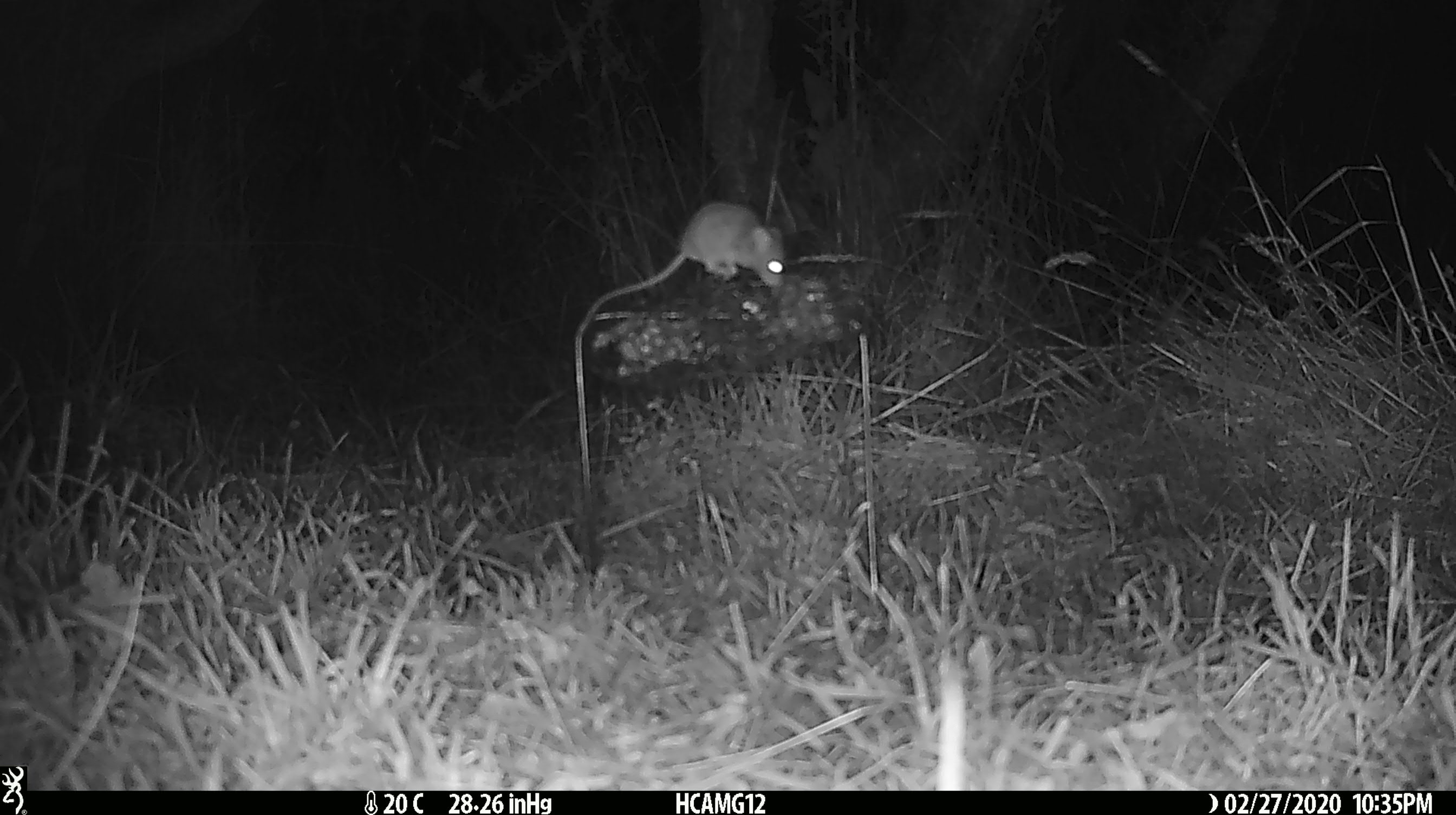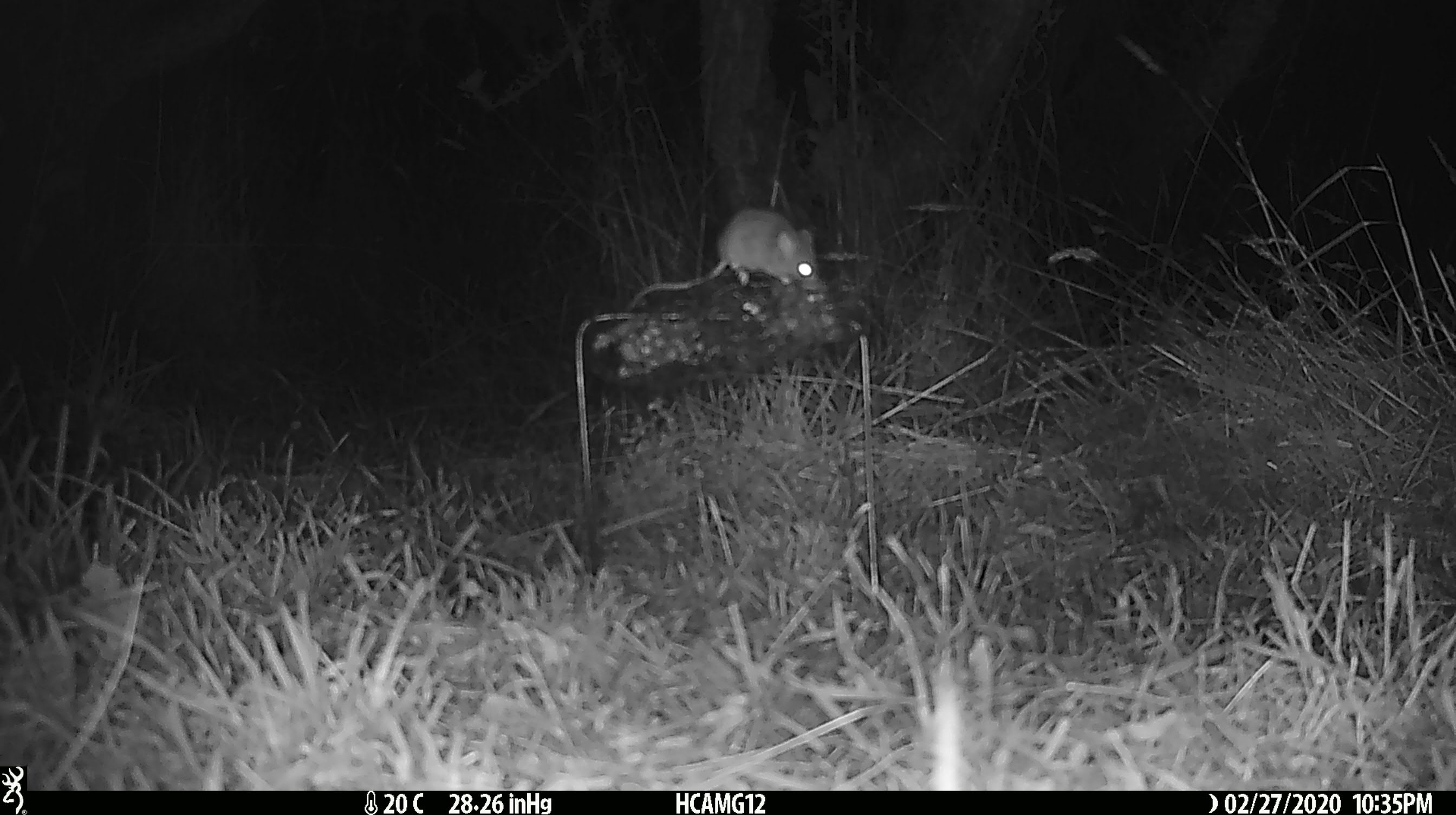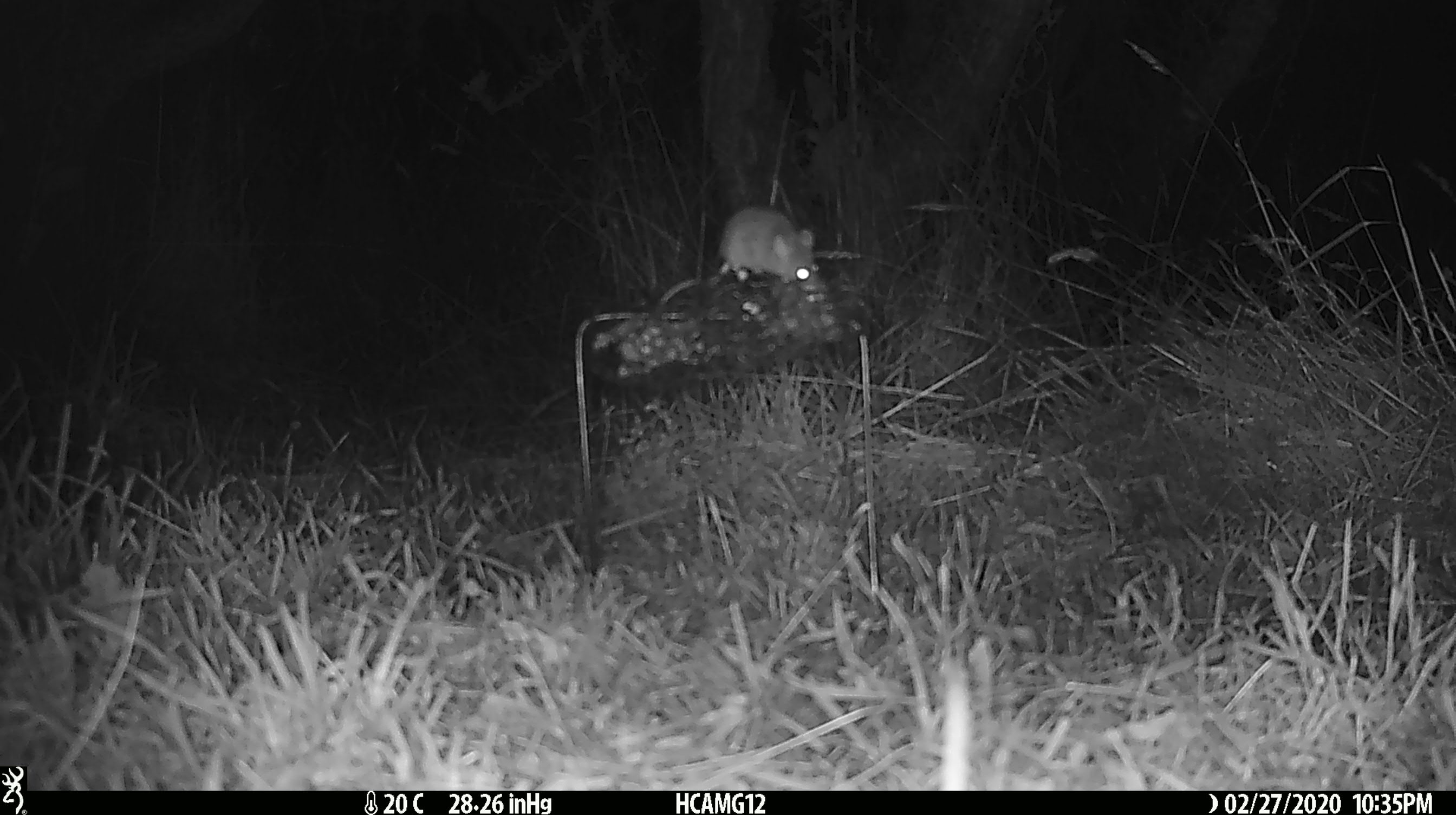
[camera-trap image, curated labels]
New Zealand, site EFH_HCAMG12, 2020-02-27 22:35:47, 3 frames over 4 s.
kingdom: Animalia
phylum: Chordata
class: Mammalia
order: Rodentia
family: Muridae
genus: Mus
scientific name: Mus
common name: mouse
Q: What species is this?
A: Mouse (Mus).